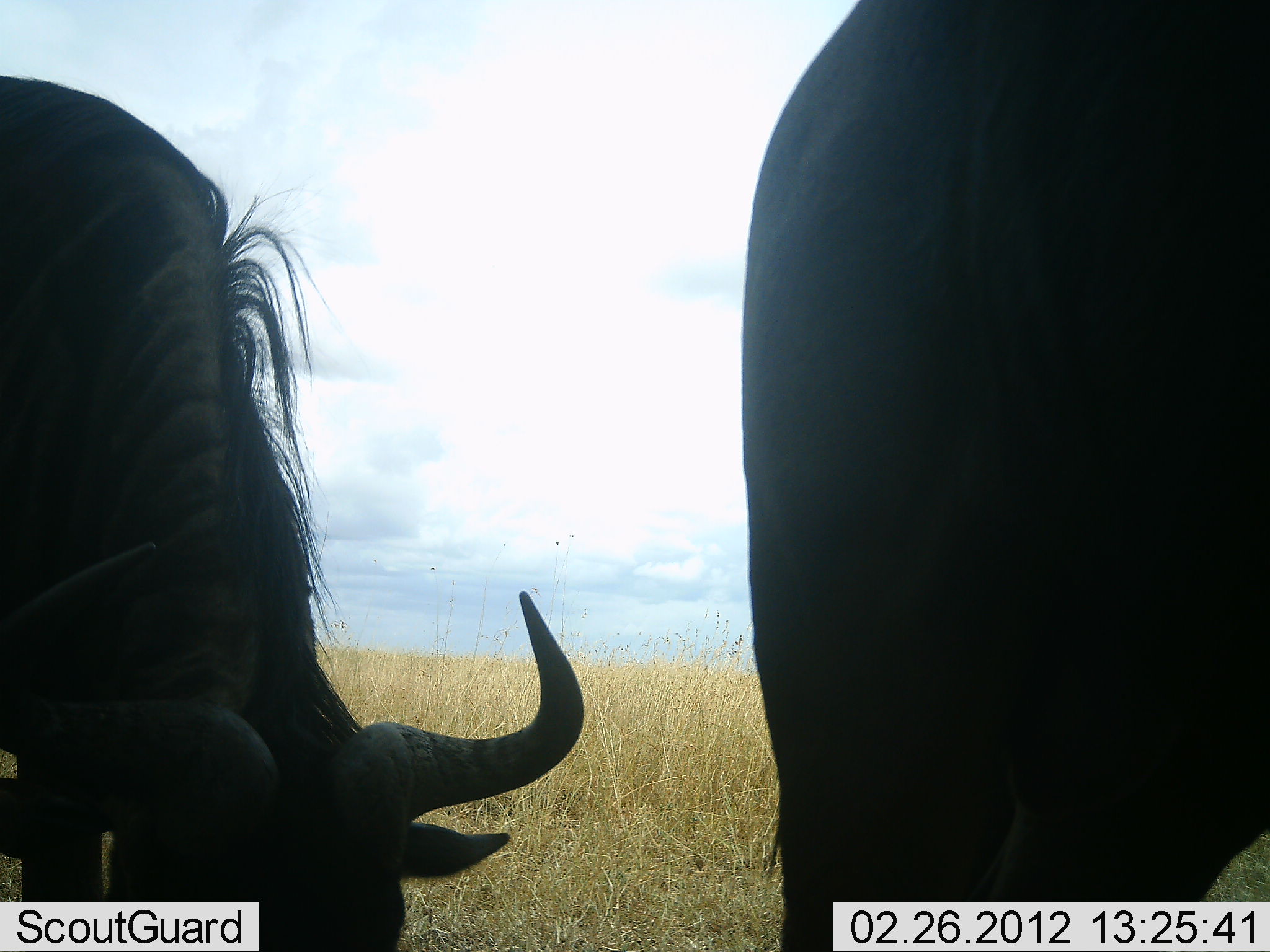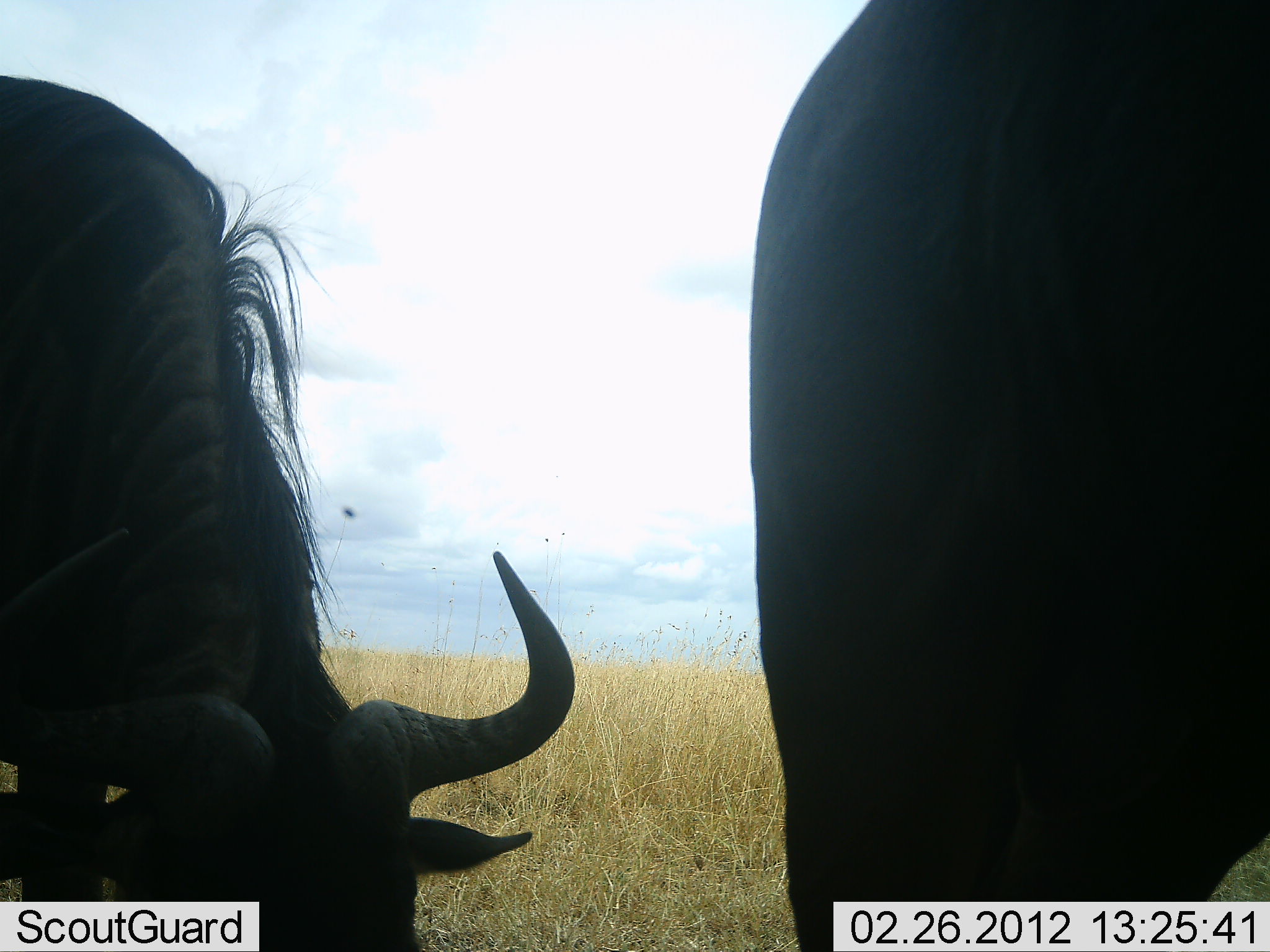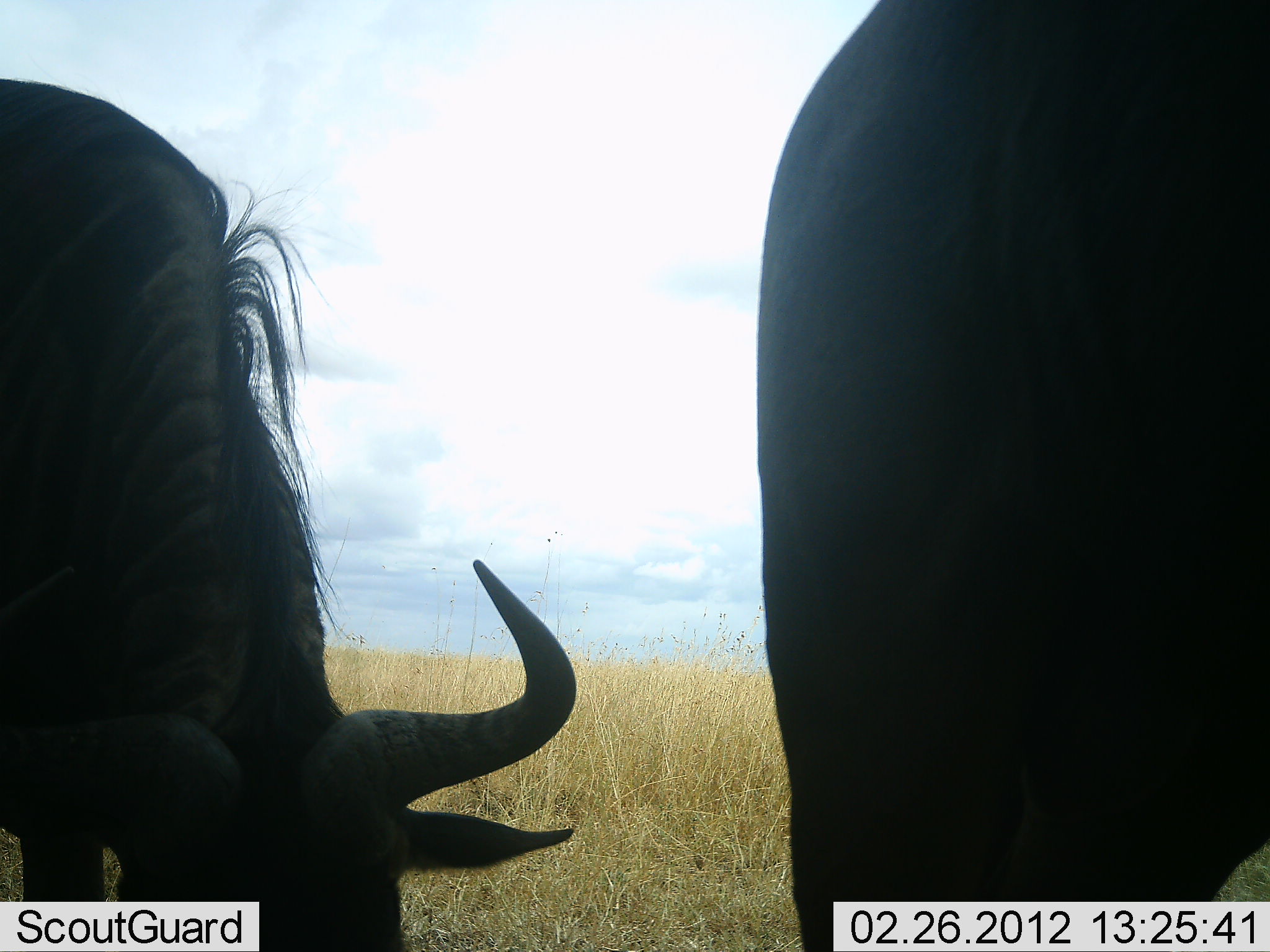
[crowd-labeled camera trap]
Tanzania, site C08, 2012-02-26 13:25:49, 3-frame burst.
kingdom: Animalia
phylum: Chordata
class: Mammalia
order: Artiodactyla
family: Bovidae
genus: Connochaetes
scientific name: Connochaetes taurinus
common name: blue wildebeest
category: wildebeest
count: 2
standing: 72%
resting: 0%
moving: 0%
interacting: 0%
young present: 0%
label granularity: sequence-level